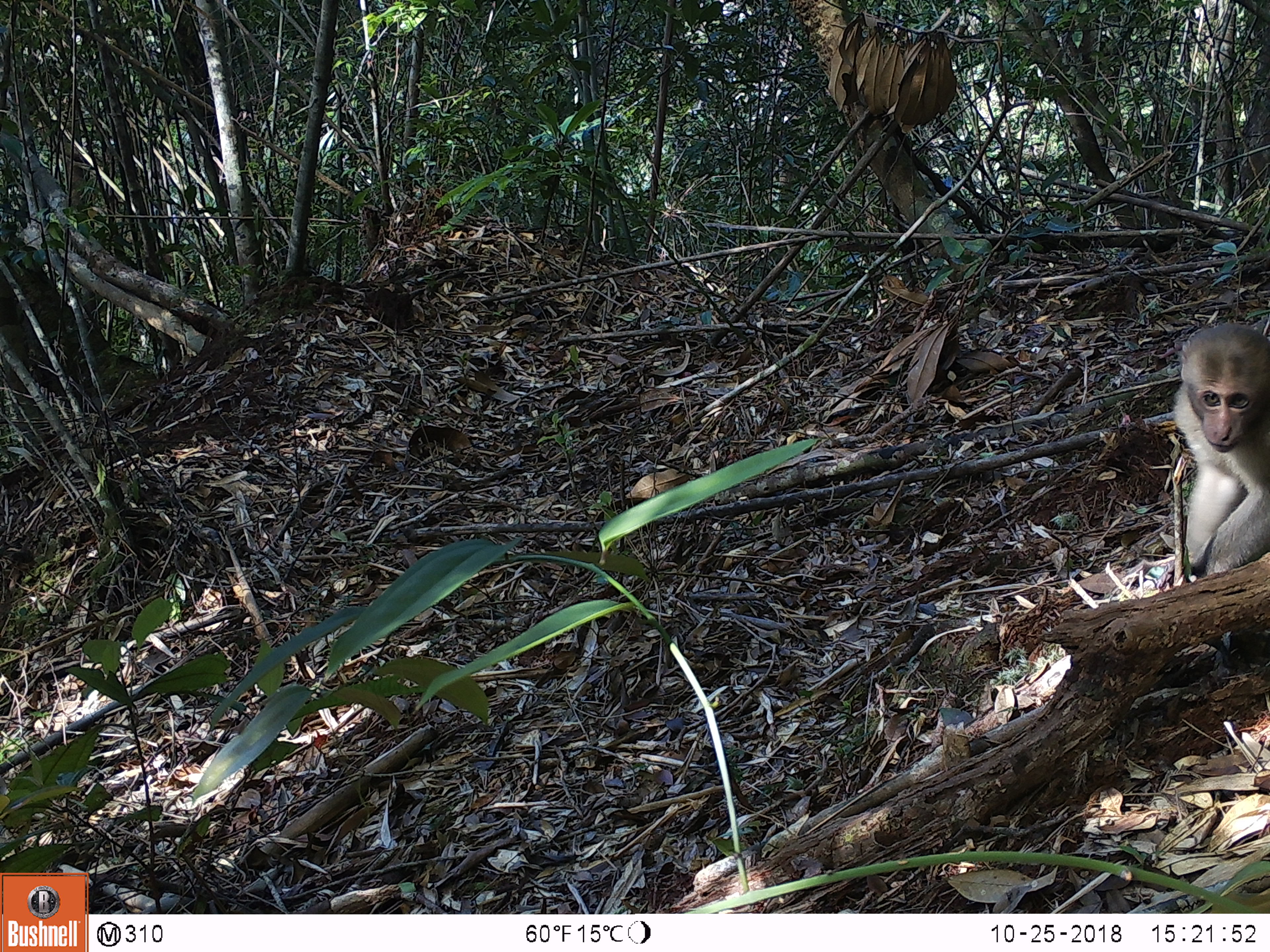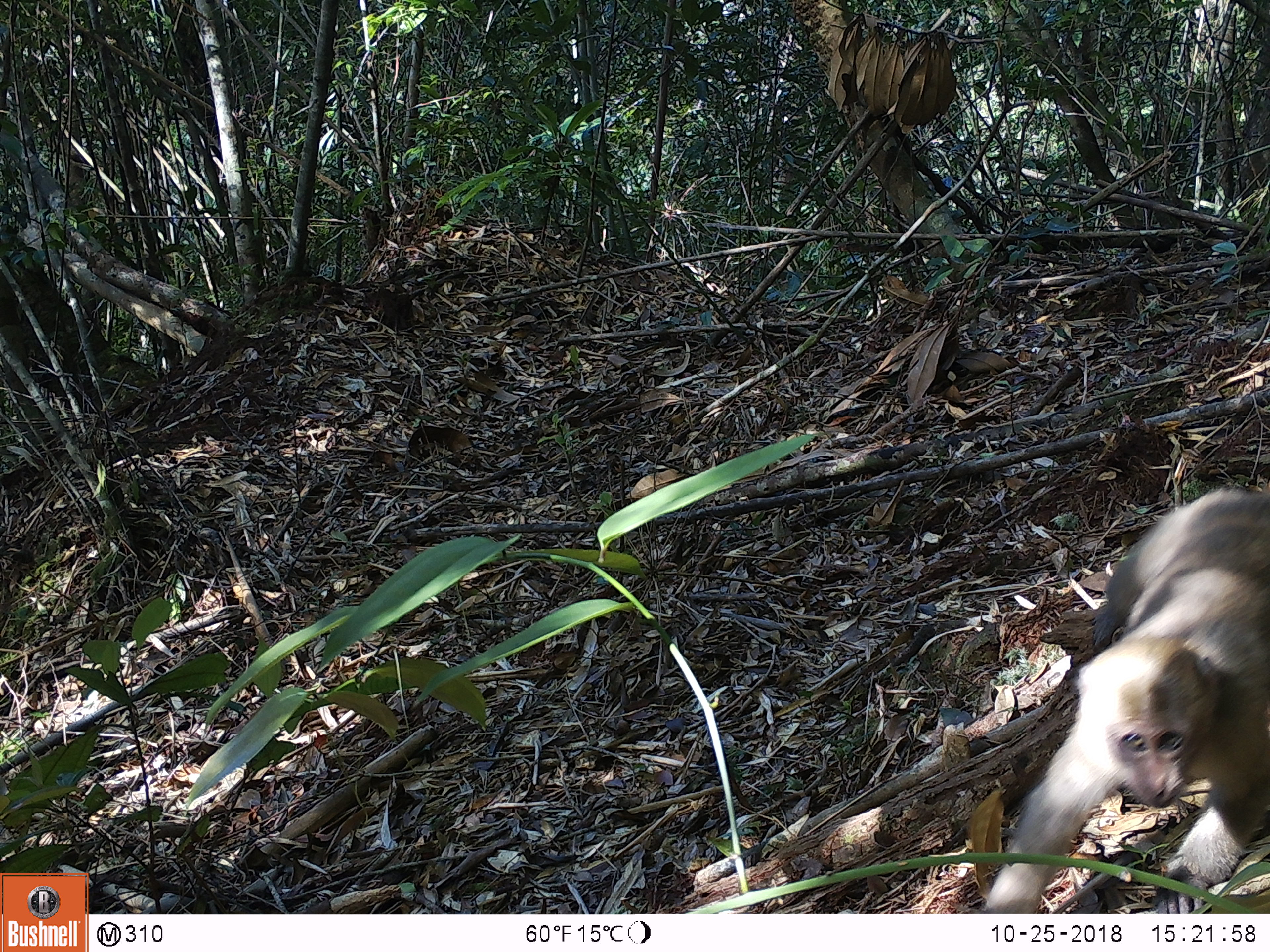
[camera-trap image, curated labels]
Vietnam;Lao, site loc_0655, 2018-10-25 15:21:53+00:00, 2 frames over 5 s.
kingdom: Animalia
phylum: Chordata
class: Mammalia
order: Primates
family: Cercopithecidae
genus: Macaca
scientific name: Macaca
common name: macaques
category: assam or rhesus macaque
Assam or rhesus macaque (macaques) (Macaca). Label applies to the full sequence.